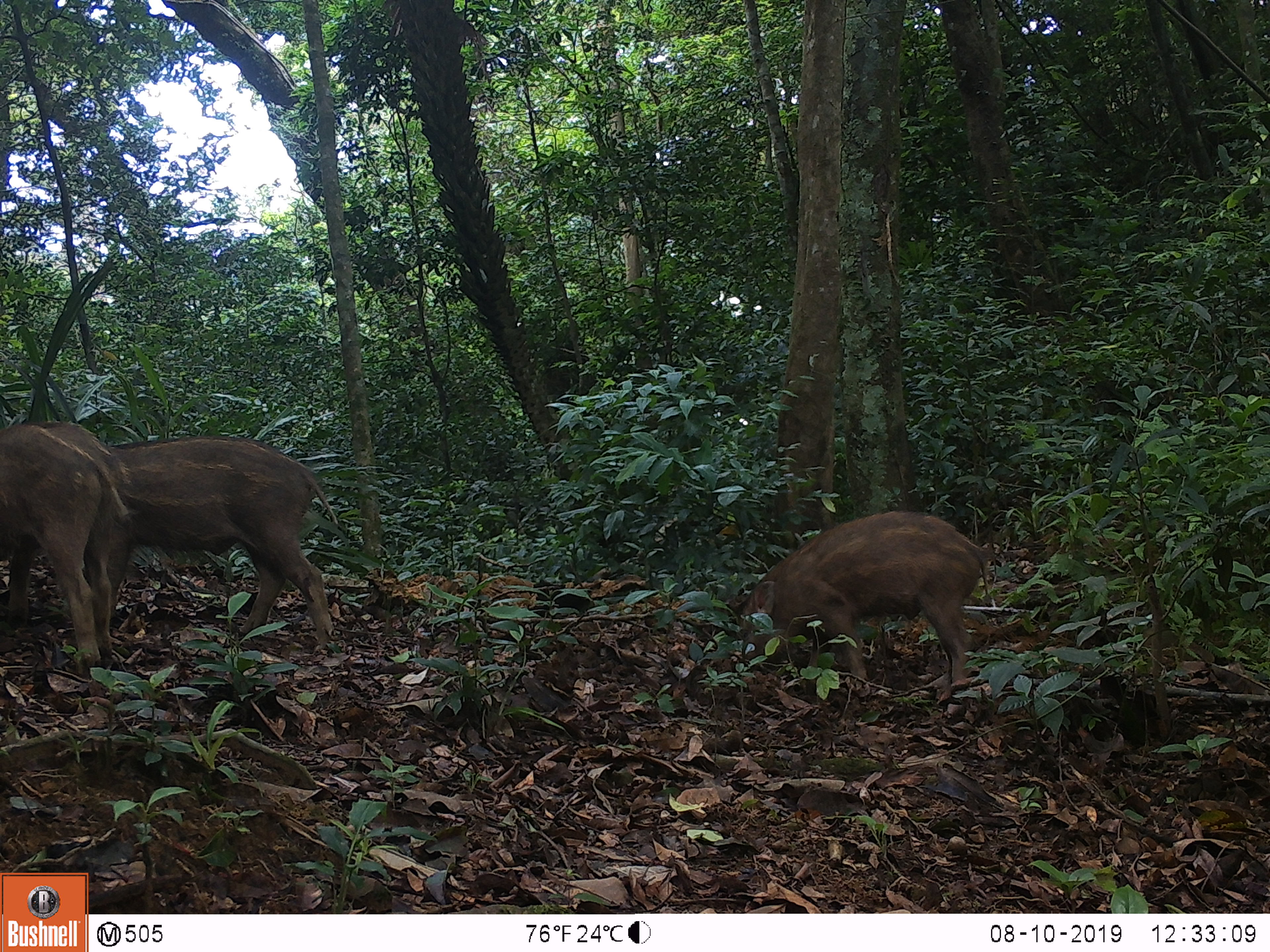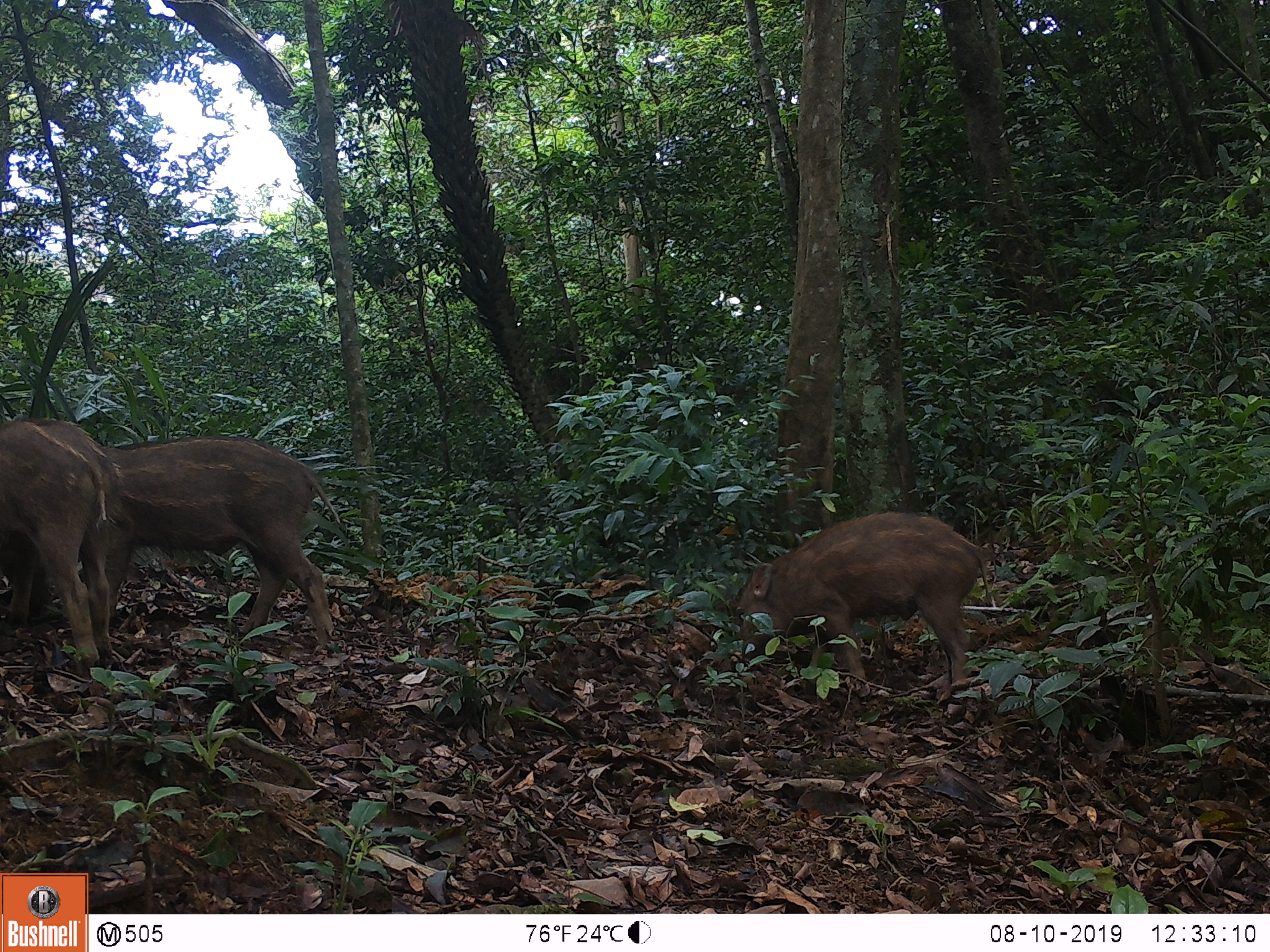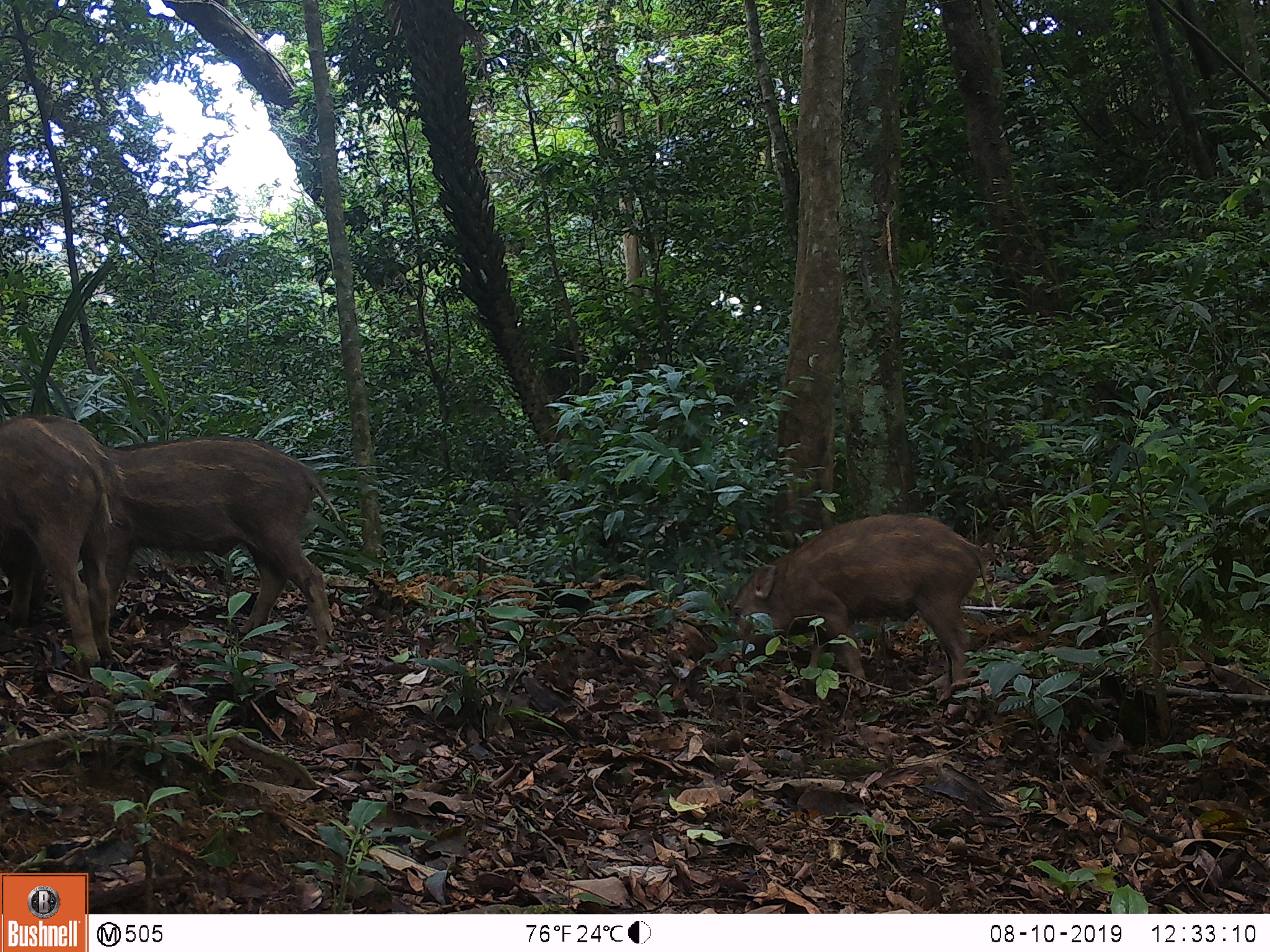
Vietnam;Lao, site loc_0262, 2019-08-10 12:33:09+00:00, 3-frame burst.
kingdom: Animalia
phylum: Chordata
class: Mammalia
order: Artiodactyla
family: Suidae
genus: Sus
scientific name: Sus scrofa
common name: eurasian wild pig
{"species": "eurasian wild pig (Sus scrofa)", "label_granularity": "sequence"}